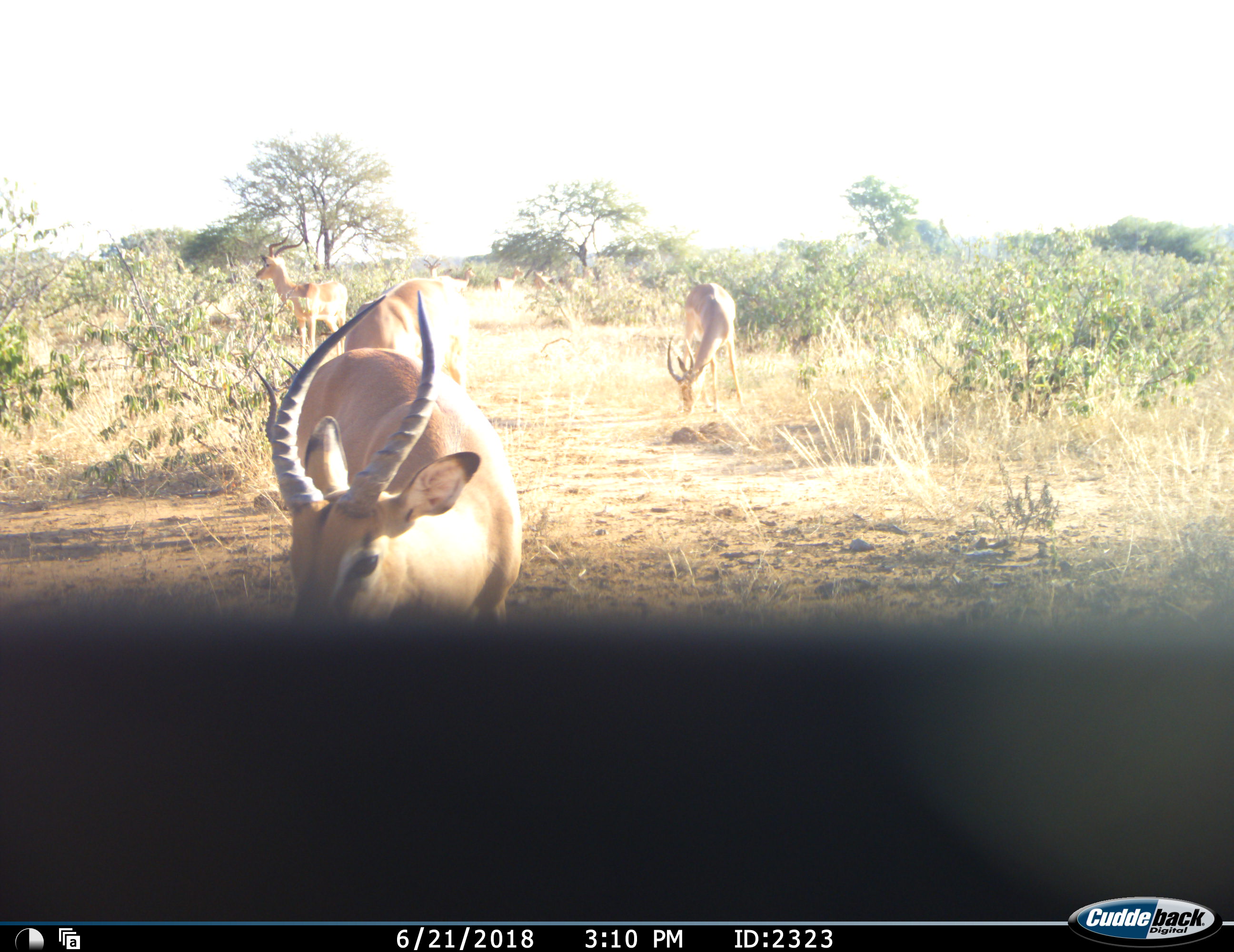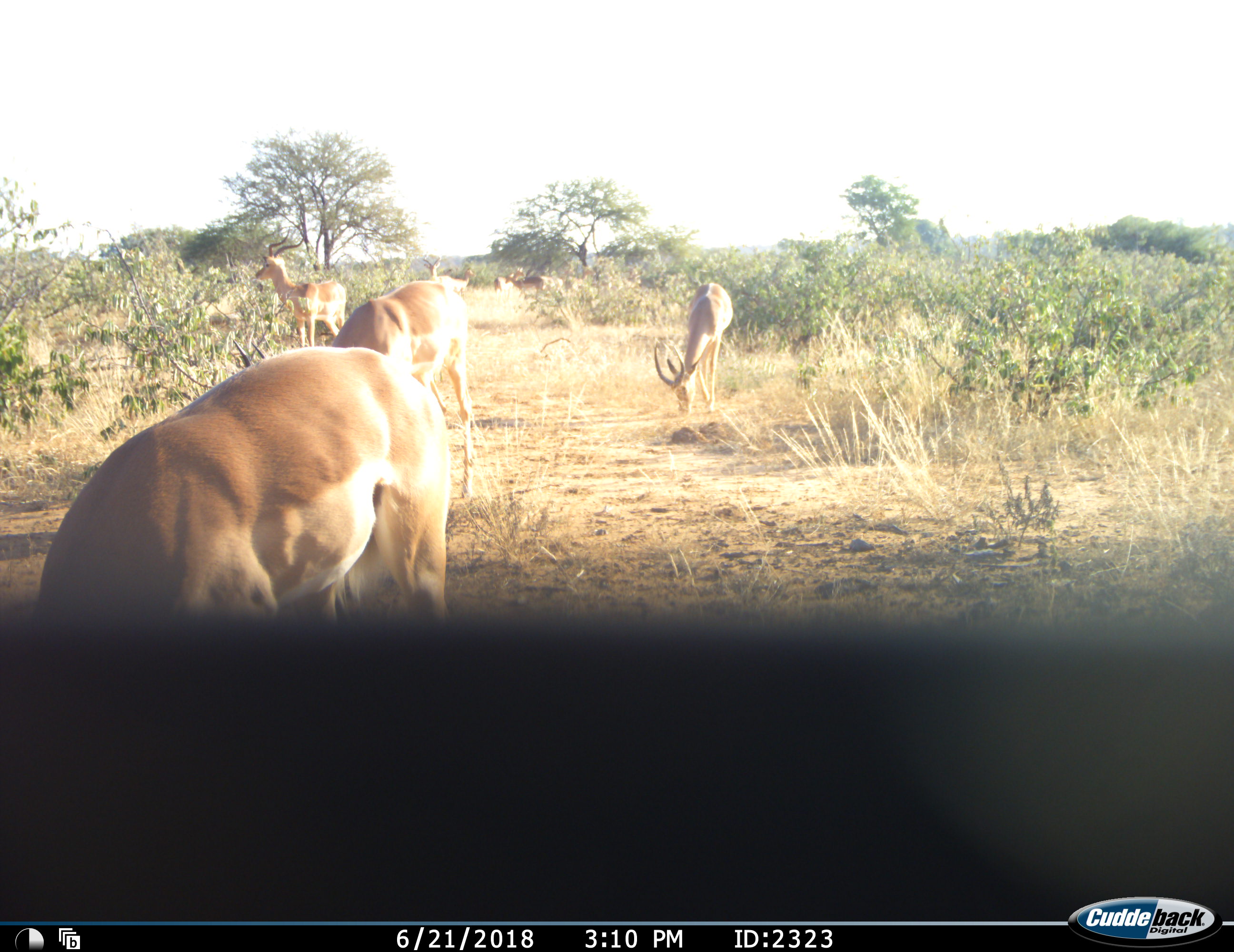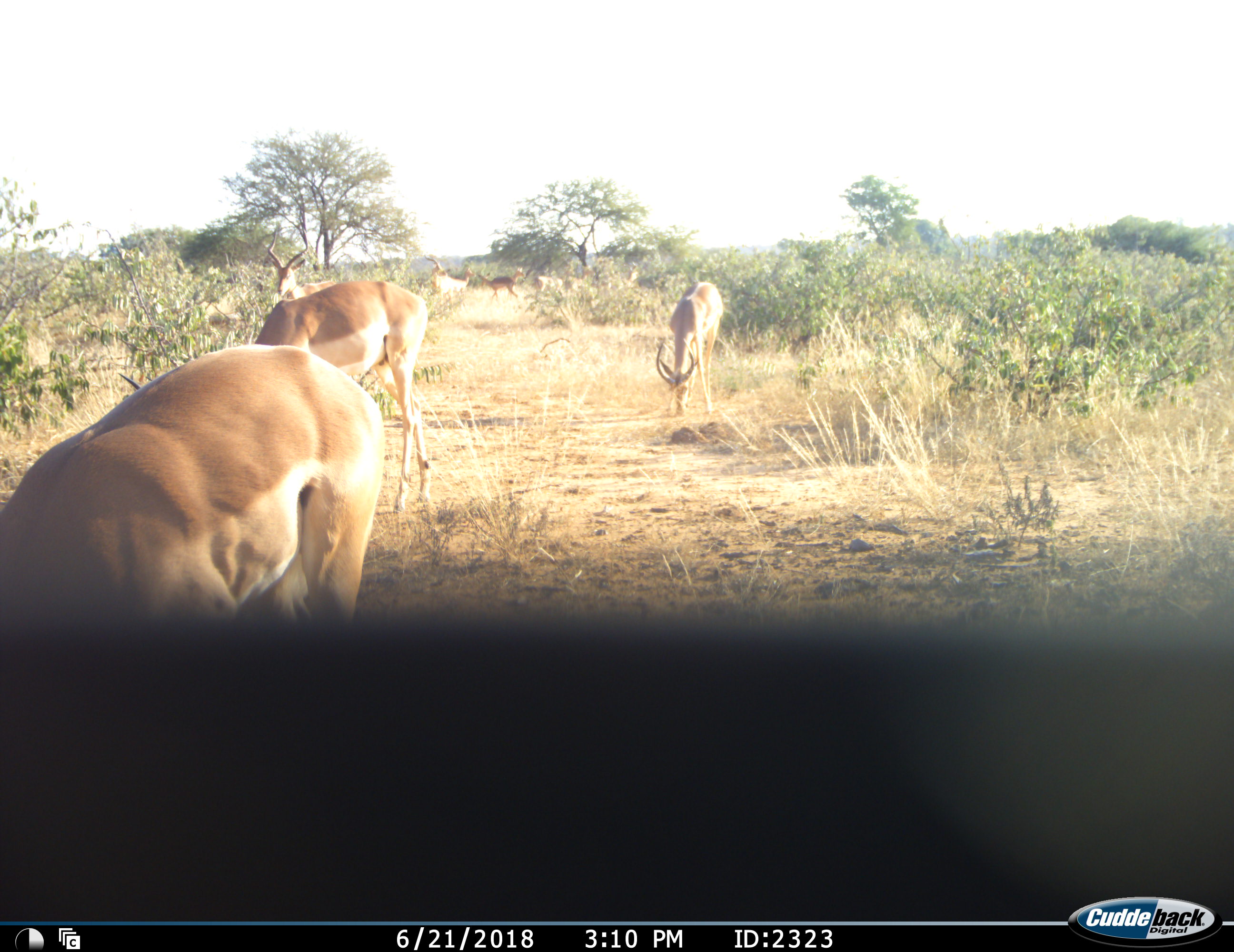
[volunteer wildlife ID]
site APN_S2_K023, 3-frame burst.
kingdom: Animalia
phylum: Chordata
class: Mammalia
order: Artiodactyla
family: Bovidae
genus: Aepyceros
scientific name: Aepyceros melampus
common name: impala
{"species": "impala (Aepyceros melampus)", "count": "8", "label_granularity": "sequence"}